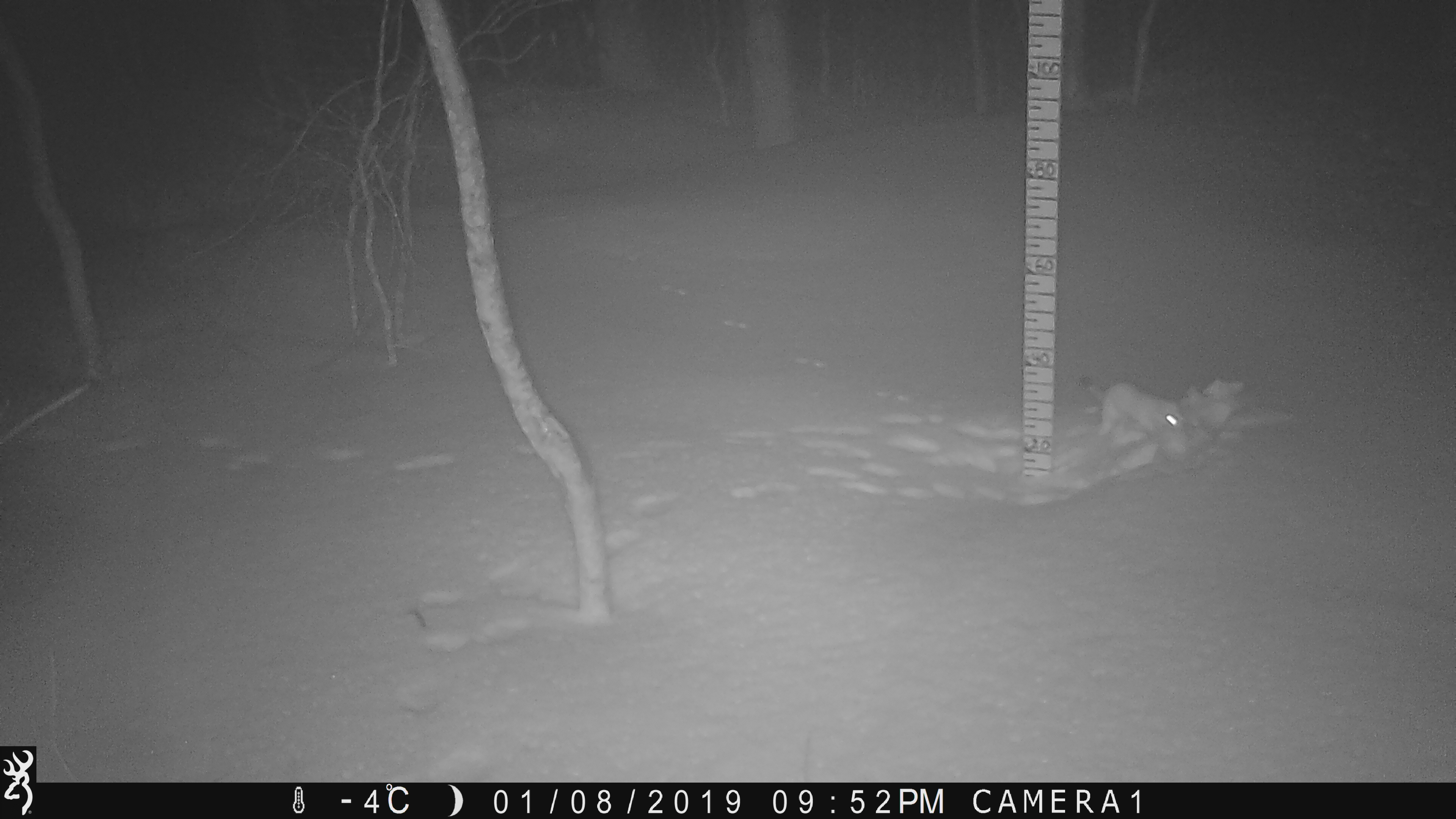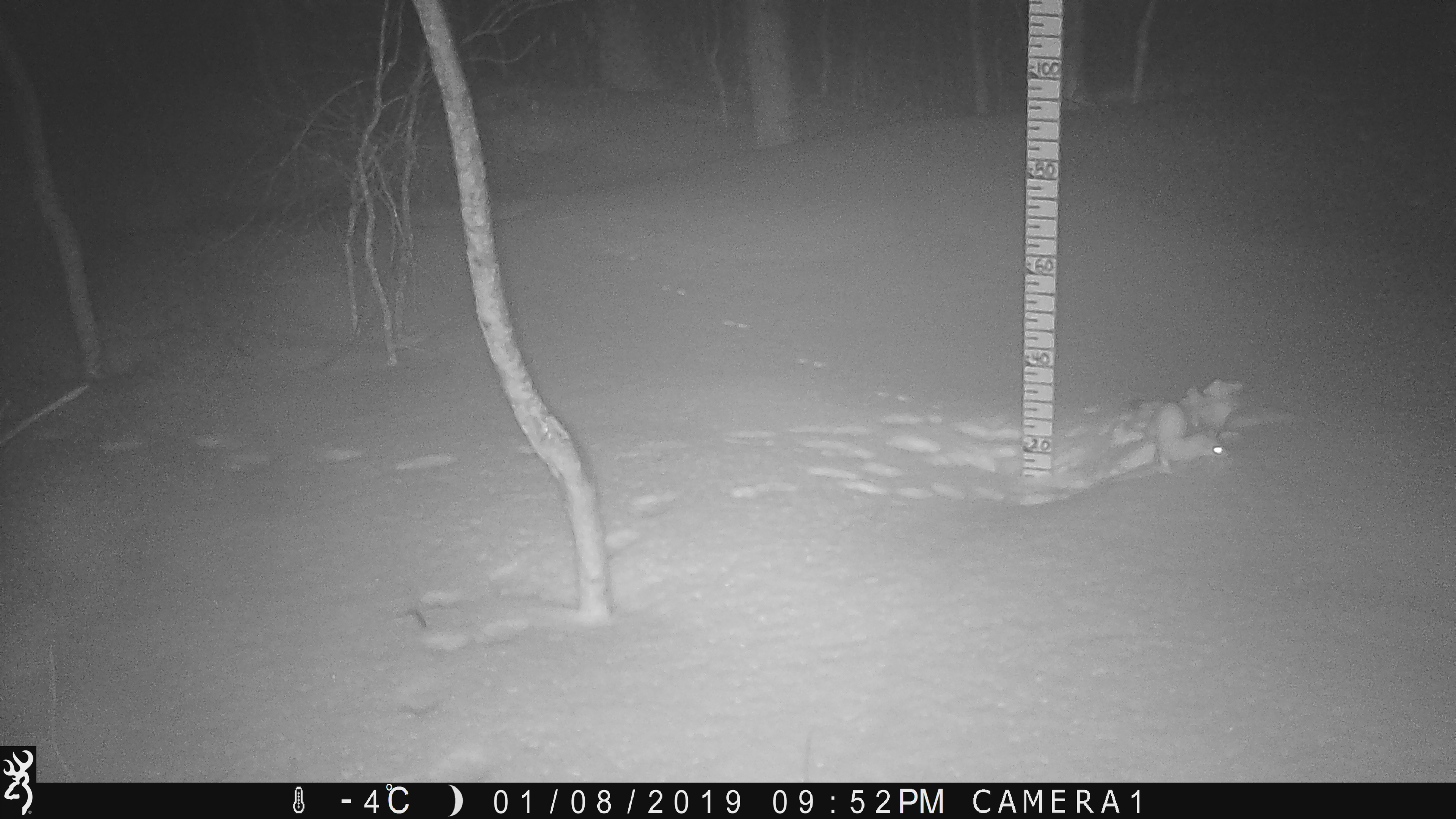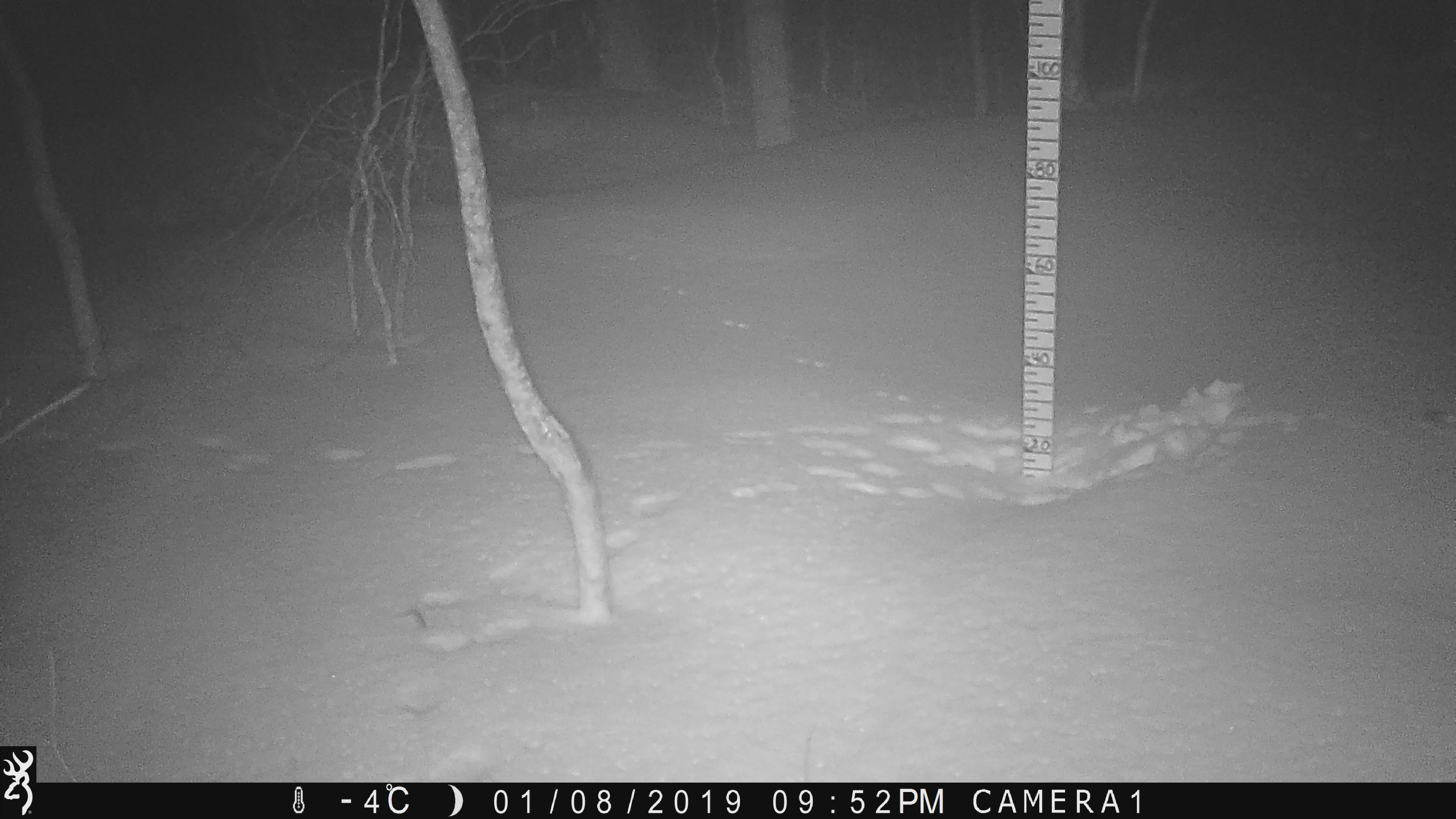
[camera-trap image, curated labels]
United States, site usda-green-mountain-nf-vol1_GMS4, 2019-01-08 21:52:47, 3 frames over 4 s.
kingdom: Animalia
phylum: Chordata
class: Mammalia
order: Carnivora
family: Mustelidae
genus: Mustela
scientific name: Mustela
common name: weasel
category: weasel sp.